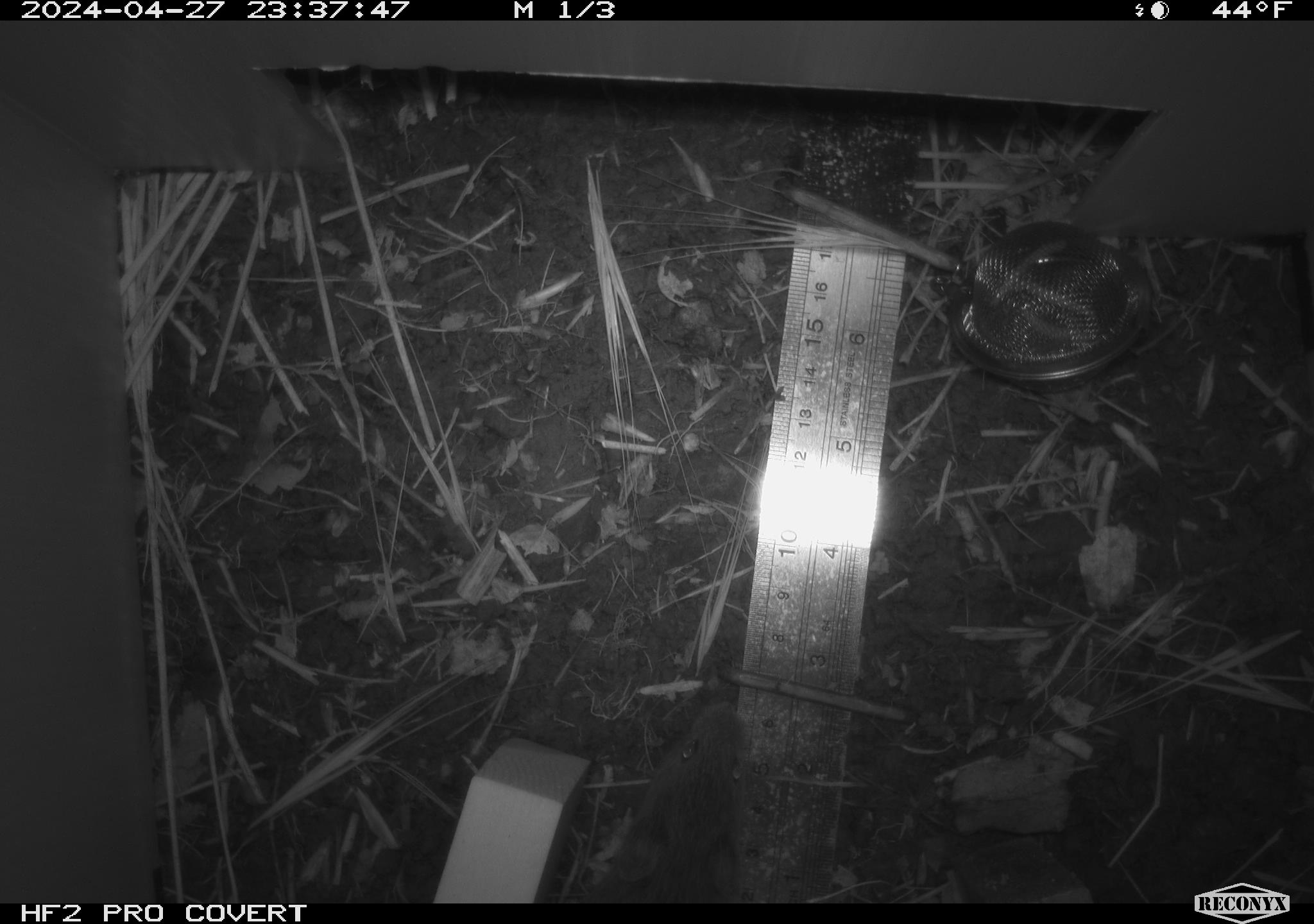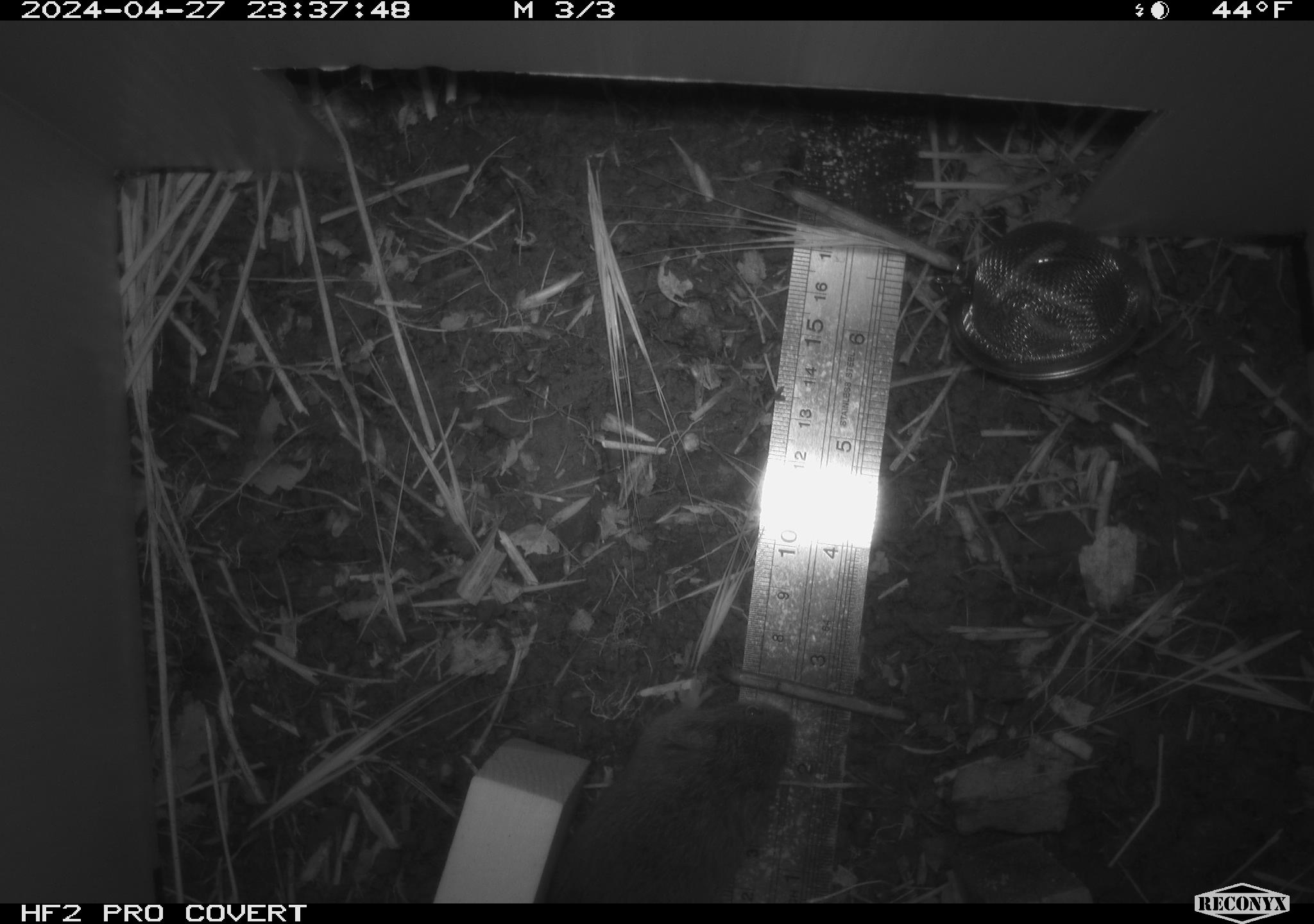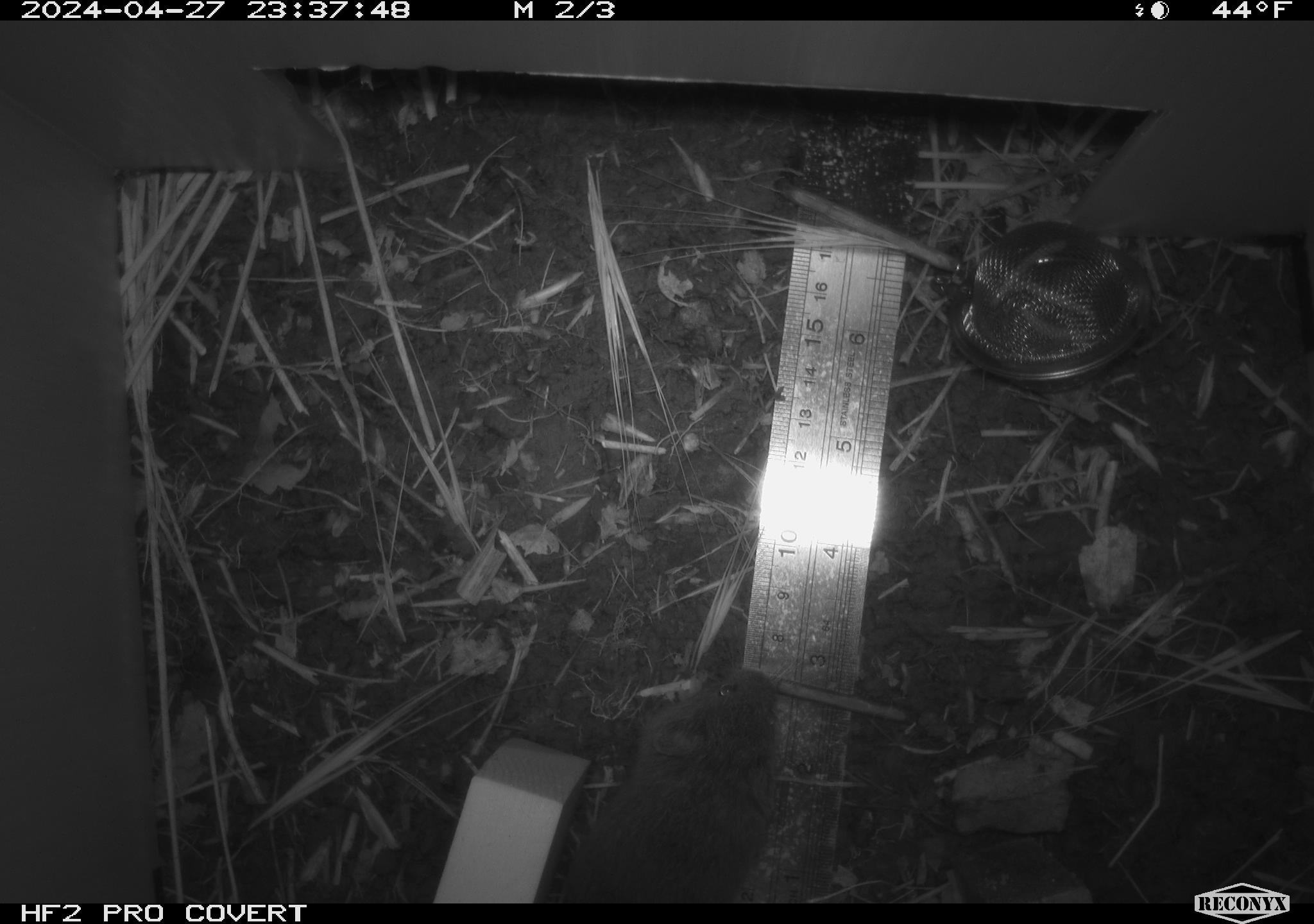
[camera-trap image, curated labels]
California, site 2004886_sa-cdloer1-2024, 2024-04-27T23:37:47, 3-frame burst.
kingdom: Animalia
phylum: Chordata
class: Mammalia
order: Rodentia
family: Cricetidae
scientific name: Arvicolinae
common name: voles, lemmings, and muskrats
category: arvicolinae subfamily